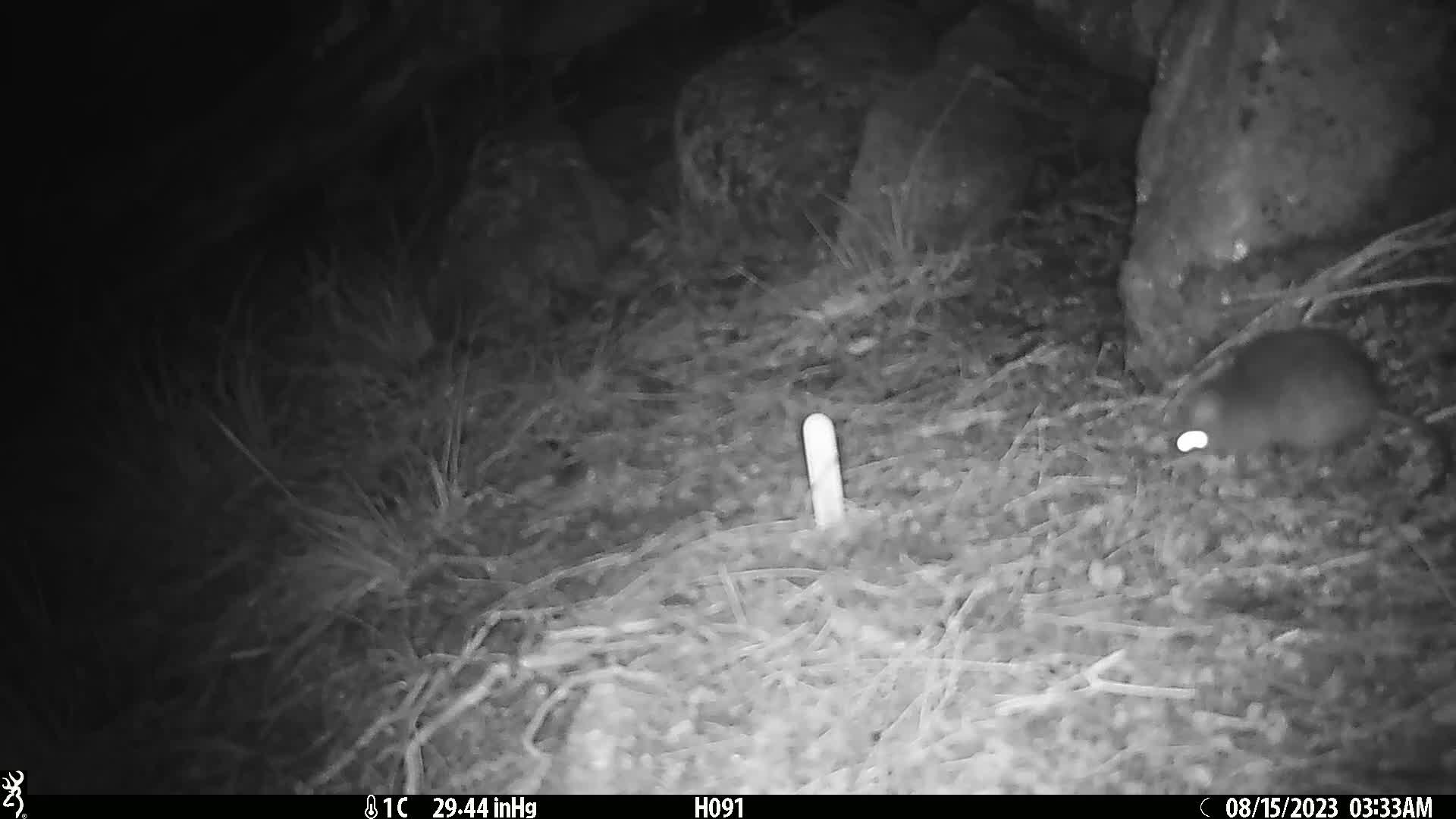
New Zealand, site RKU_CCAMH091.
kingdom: Animalia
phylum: Chordata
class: Mammalia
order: Rodentia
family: Muridae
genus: Rattus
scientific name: Rattus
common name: rat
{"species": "rat (Rattus)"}